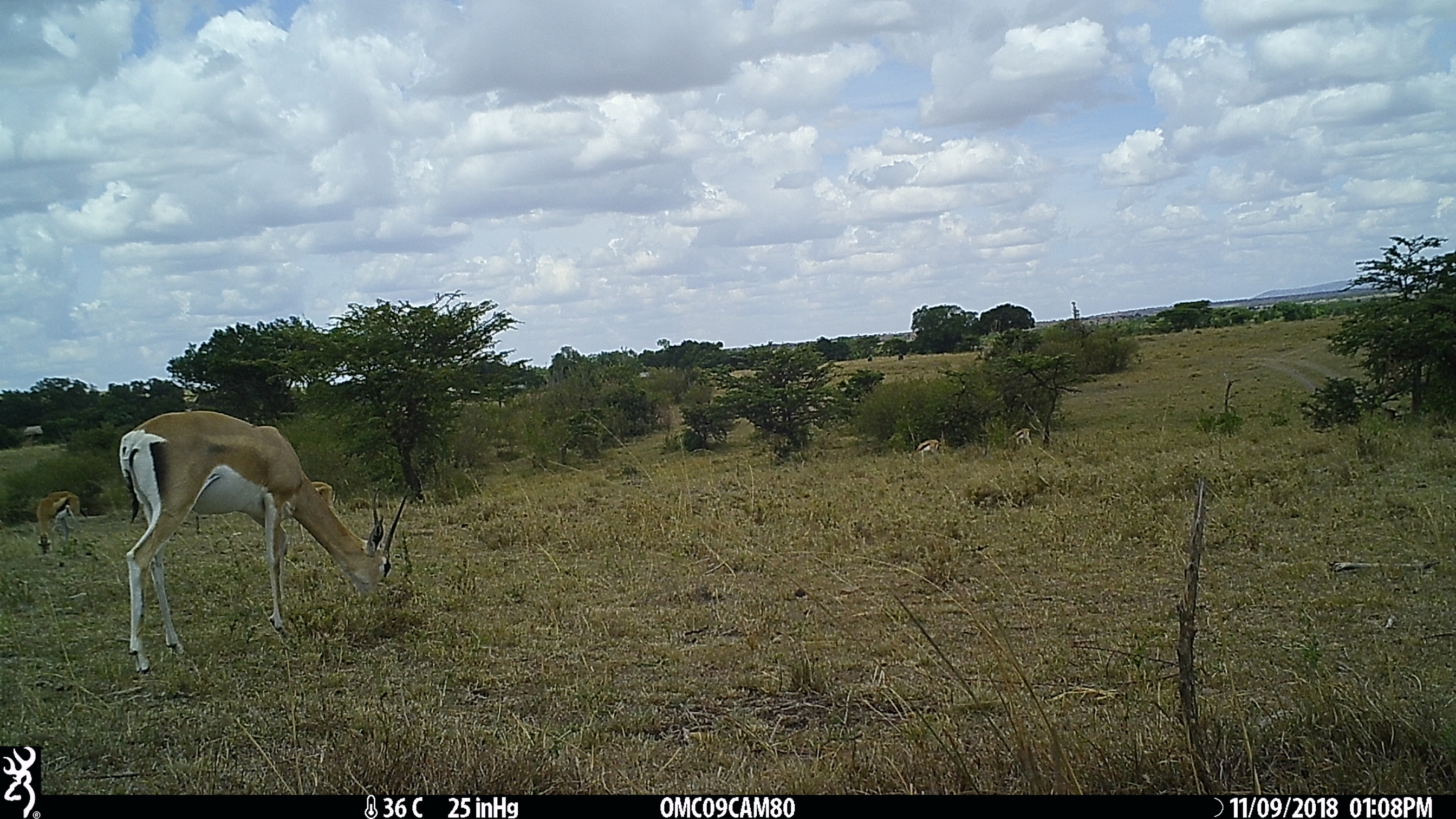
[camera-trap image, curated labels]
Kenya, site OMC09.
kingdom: Animalia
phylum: Chordata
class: Mammalia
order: Artiodactyla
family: Bovidae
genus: Eudorcas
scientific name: Eudorcas thomsonii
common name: thomon's gazelle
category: gazelle thomsons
Gazelle thomsons (thomon's gazelle) (Eudorcas thomsonii).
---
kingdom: Animalia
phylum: Chordata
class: Mammalia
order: Artiodactyla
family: Bovidae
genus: Nanger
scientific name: Nanger granti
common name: grant's gazelle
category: gazelle grants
Gazelle grants (grant's gazelle) (Nanger granti).